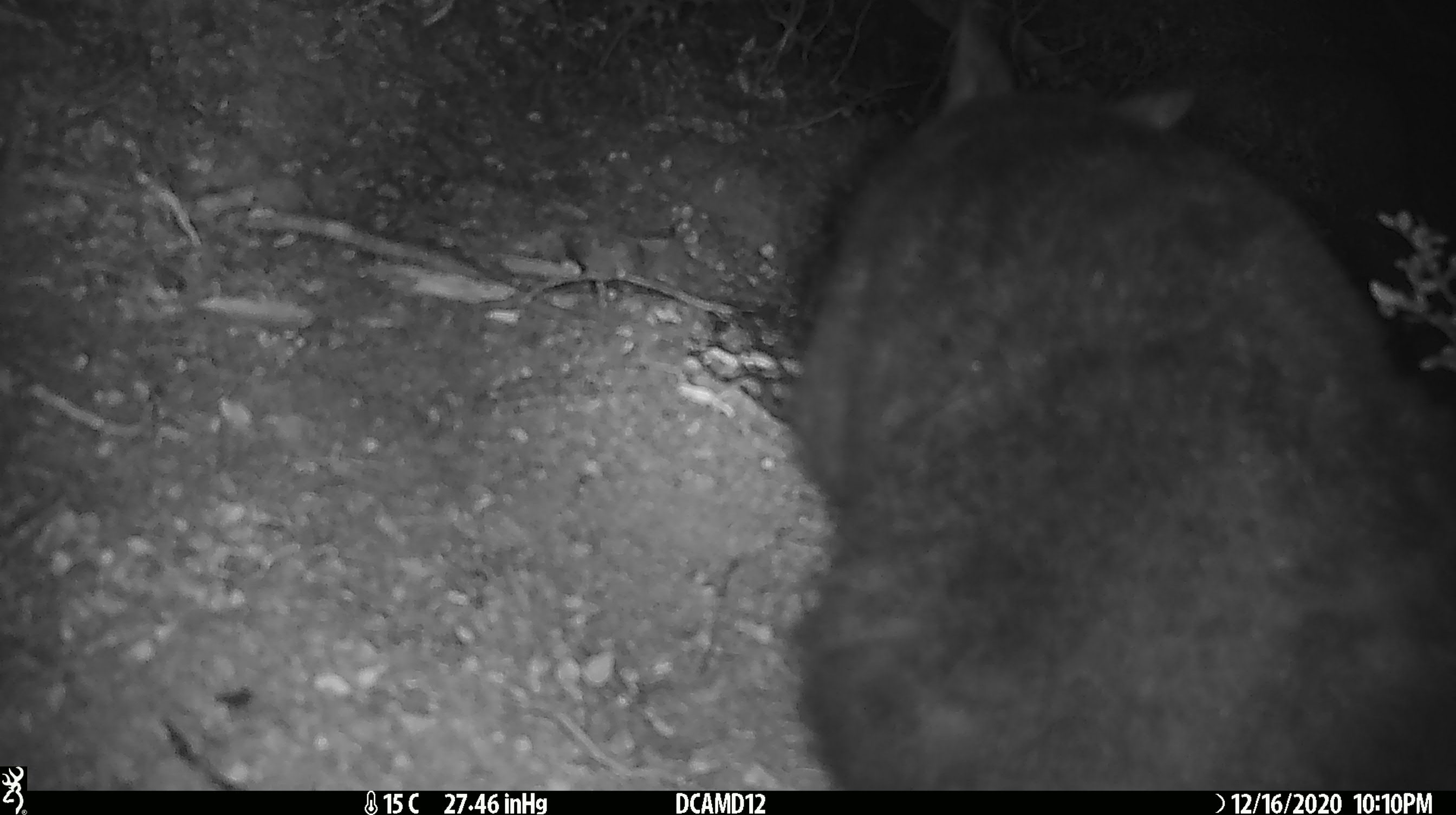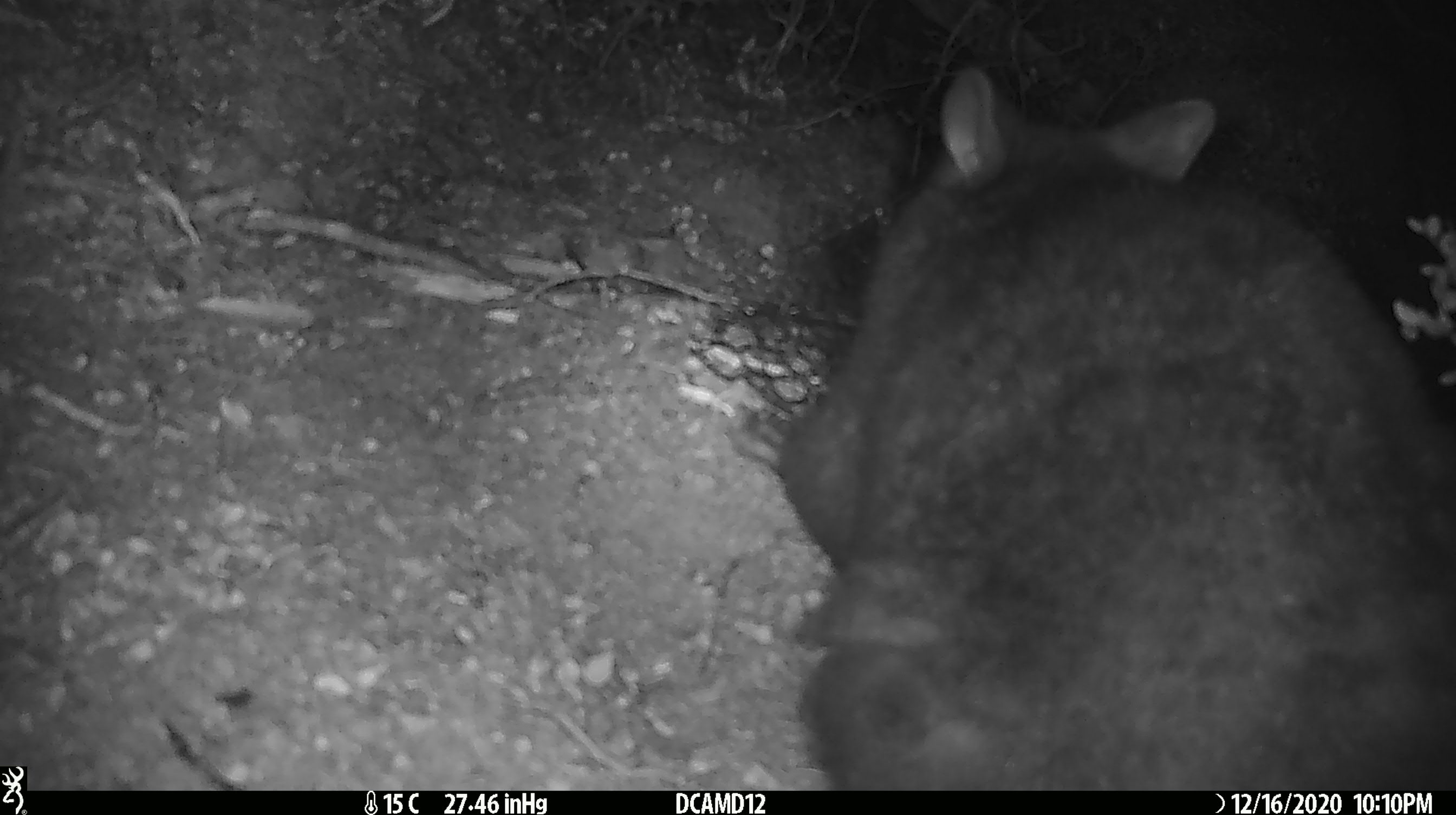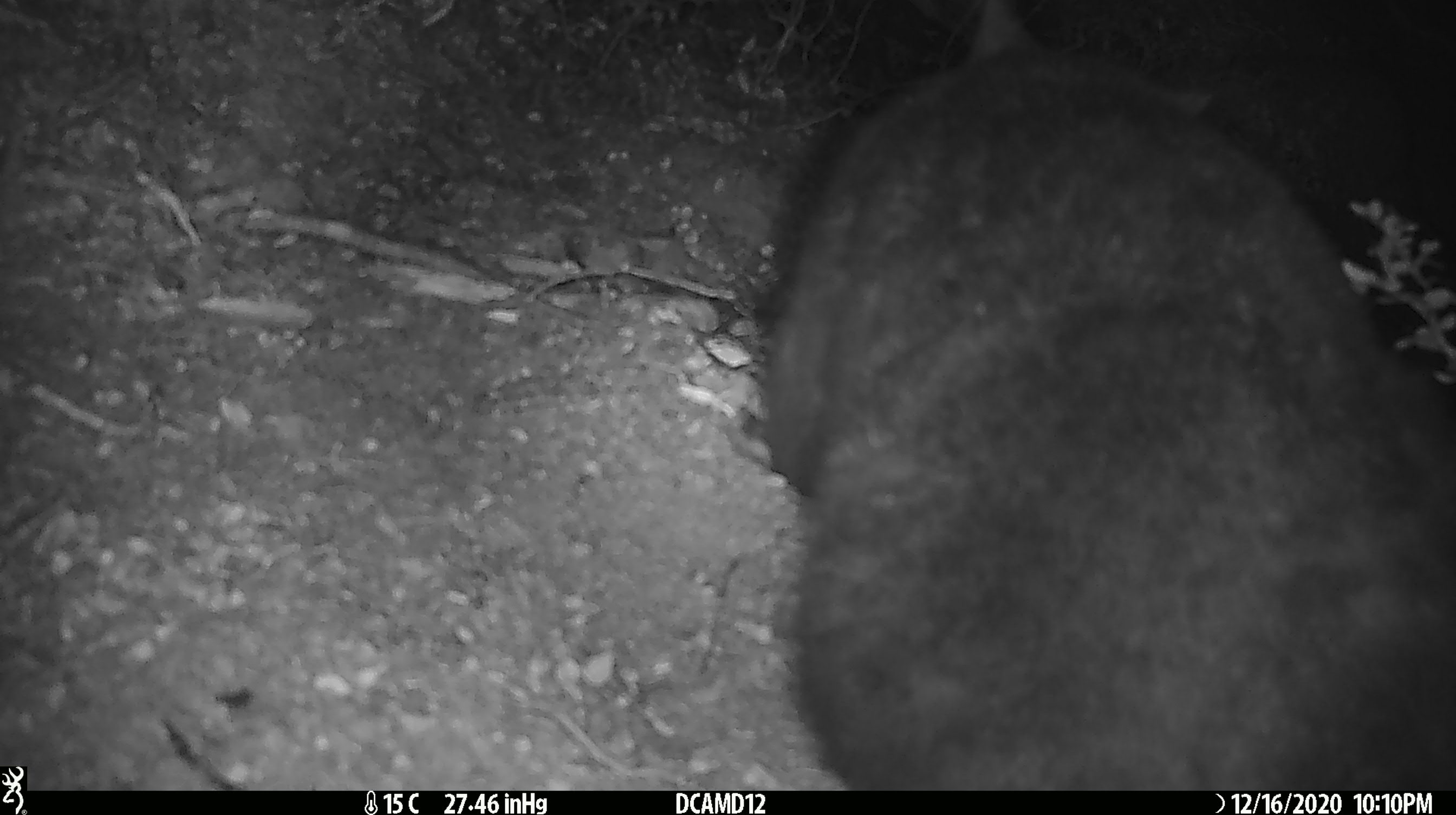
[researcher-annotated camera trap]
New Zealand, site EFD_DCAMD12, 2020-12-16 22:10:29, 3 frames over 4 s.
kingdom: Animalia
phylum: Chordata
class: Mammalia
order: Diprotodontia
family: Phalangeridae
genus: Trichosurus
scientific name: Trichosurus vulpecula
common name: common brushtail possum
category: possum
Possum (common brushtail possum) (Trichosurus vulpecula).